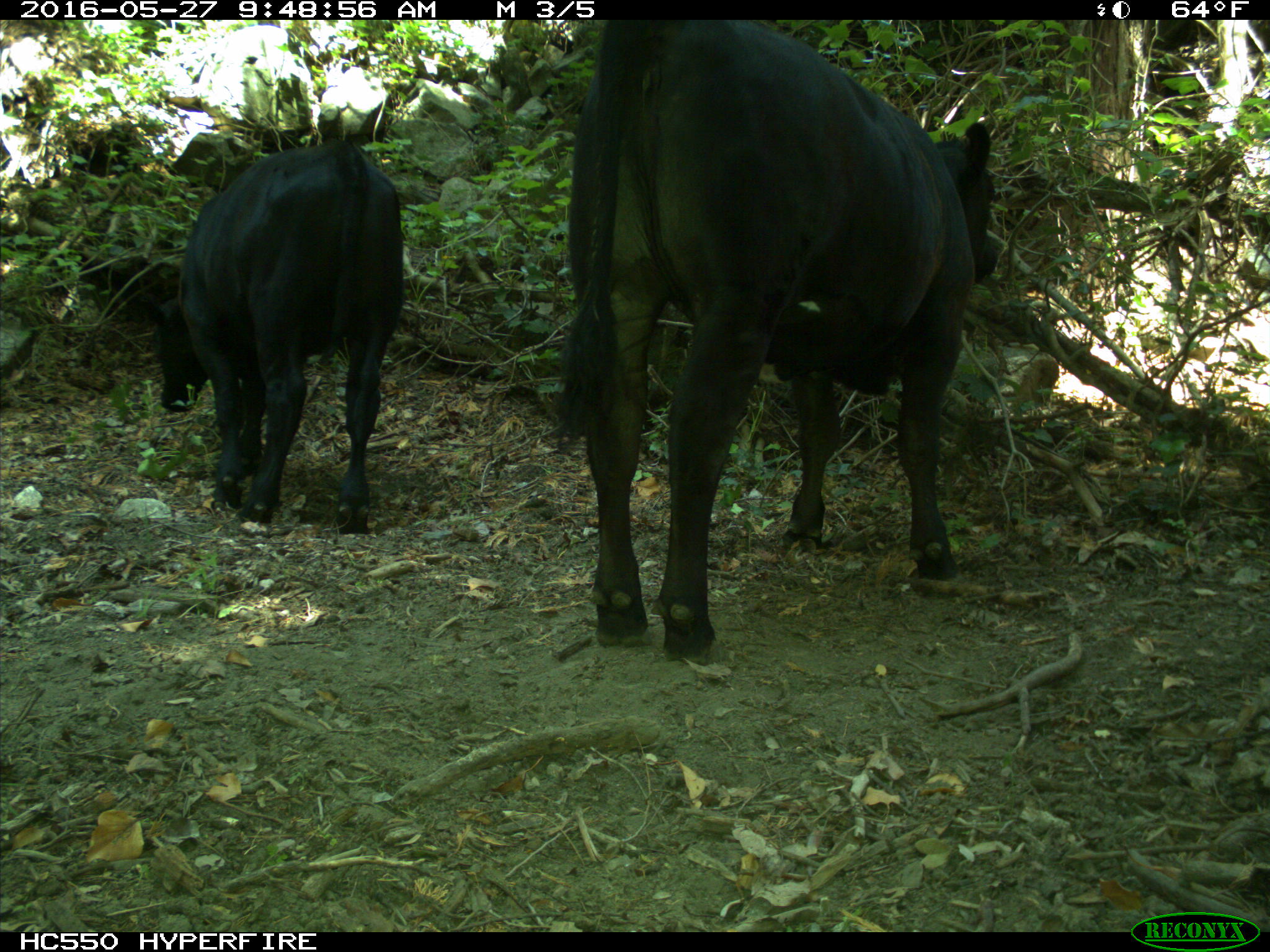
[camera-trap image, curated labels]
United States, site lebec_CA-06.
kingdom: Animalia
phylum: Chordata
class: Mammalia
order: Artiodactyla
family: Bovidae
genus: Bos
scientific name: Bos taurus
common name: domestic cow